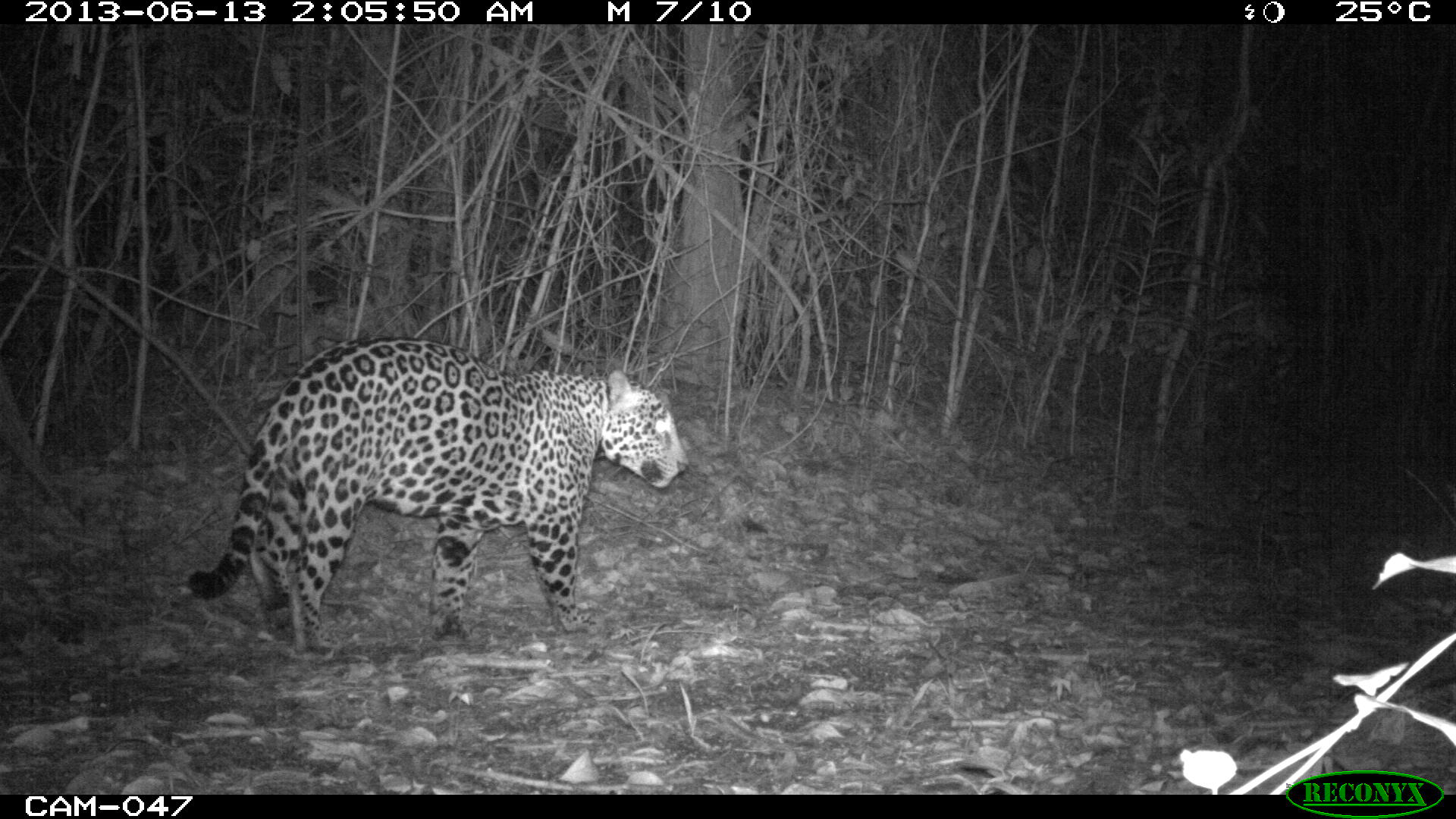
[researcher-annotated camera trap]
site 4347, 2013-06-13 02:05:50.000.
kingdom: Animalia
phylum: Chordata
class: Mammalia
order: Carnivora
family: Felidae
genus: Panthera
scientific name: Panthera onca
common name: jaguar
Panthera onca (jaguar), count 1, sex male.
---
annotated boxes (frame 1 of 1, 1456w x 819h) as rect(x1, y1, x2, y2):
panthera onca: rect(185, 335, 689, 663)